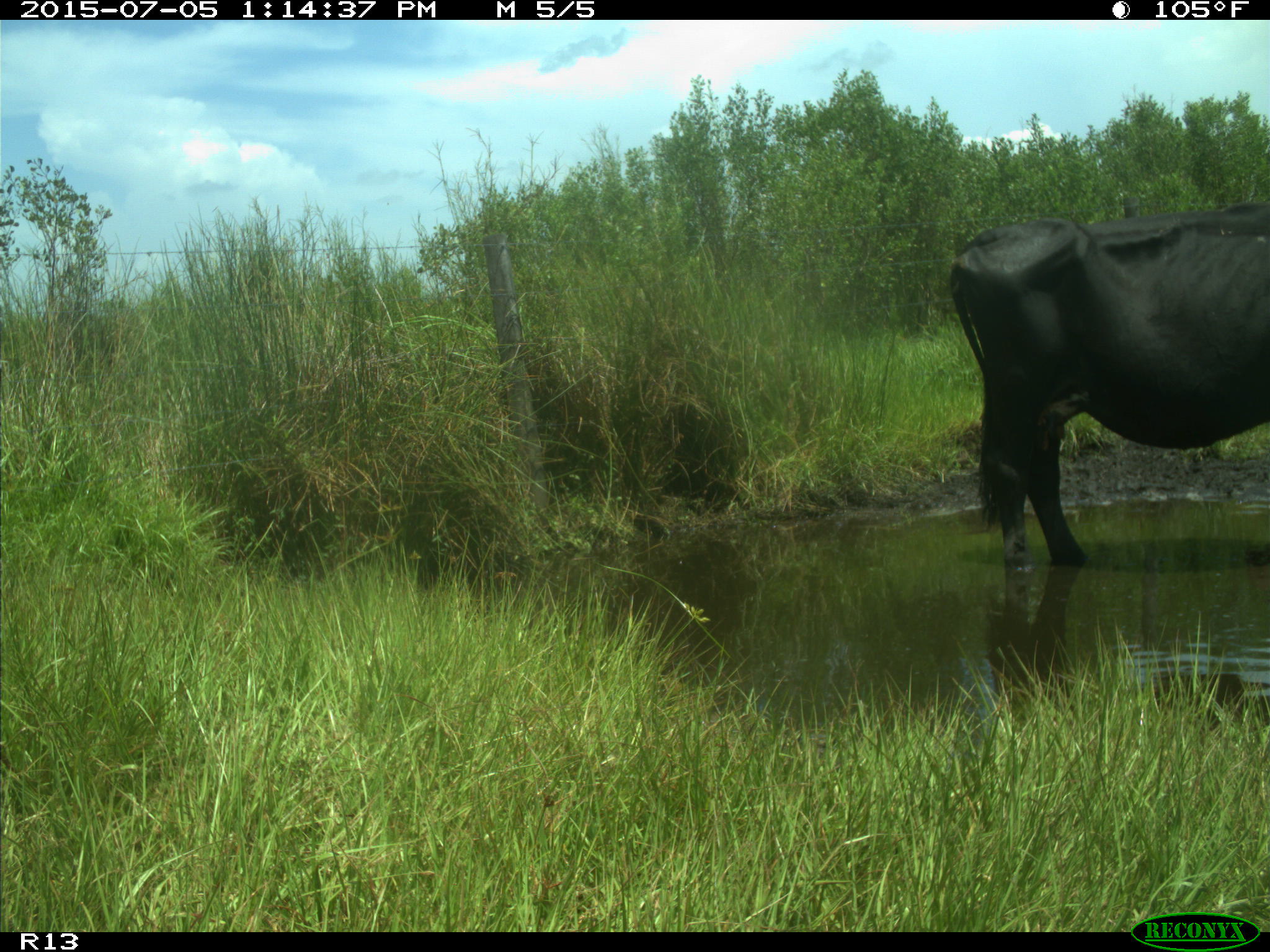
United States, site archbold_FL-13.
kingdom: Animalia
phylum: Chordata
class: Mammalia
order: Artiodactyla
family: Bovidae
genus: Bos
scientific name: Bos taurus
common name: domestic cow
Bos taurus (domestic cow).